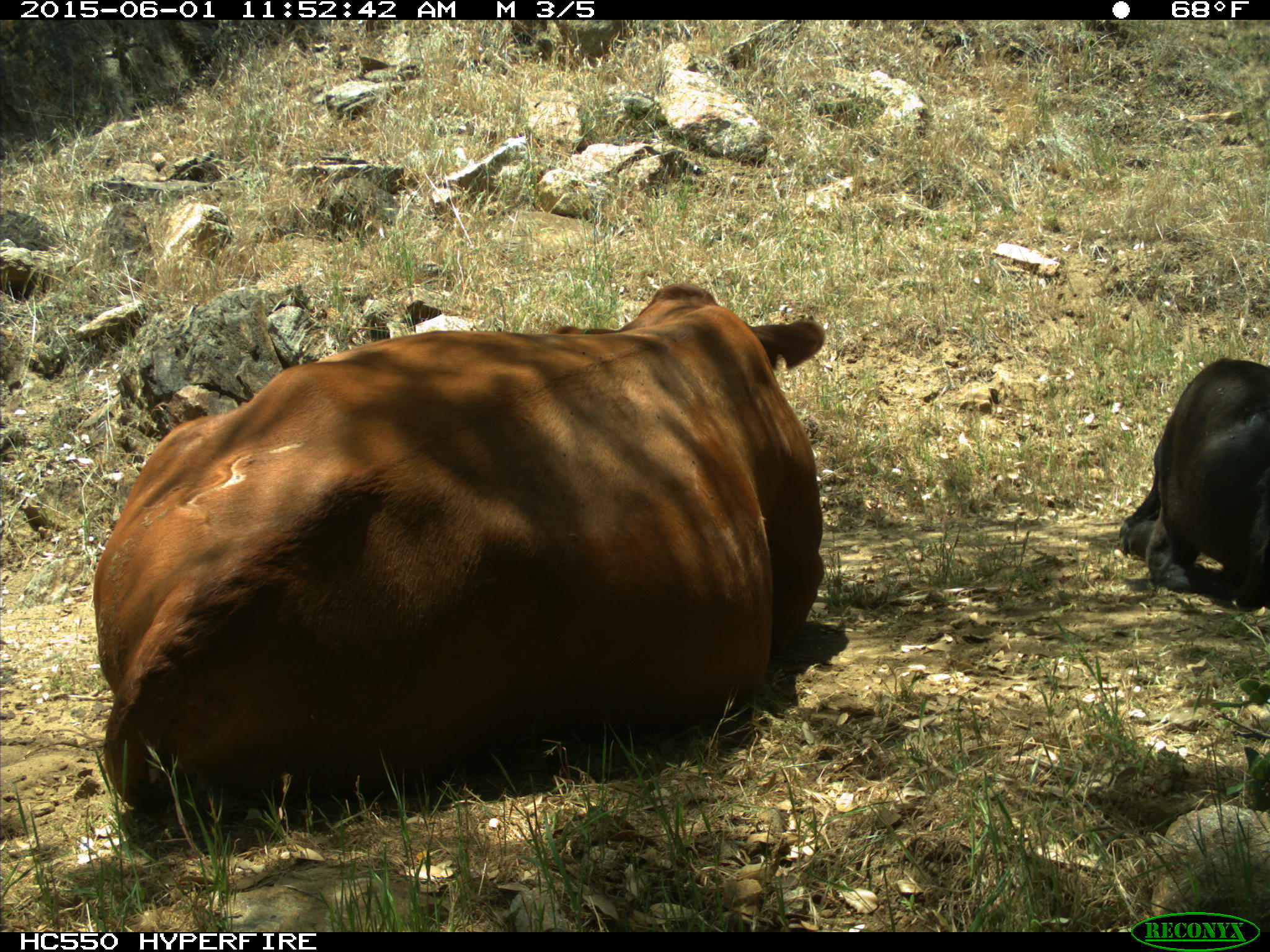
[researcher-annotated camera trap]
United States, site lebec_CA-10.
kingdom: Animalia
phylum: Chordata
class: Mammalia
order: Artiodactyla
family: Bovidae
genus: Bos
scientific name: Bos taurus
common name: domestic cow